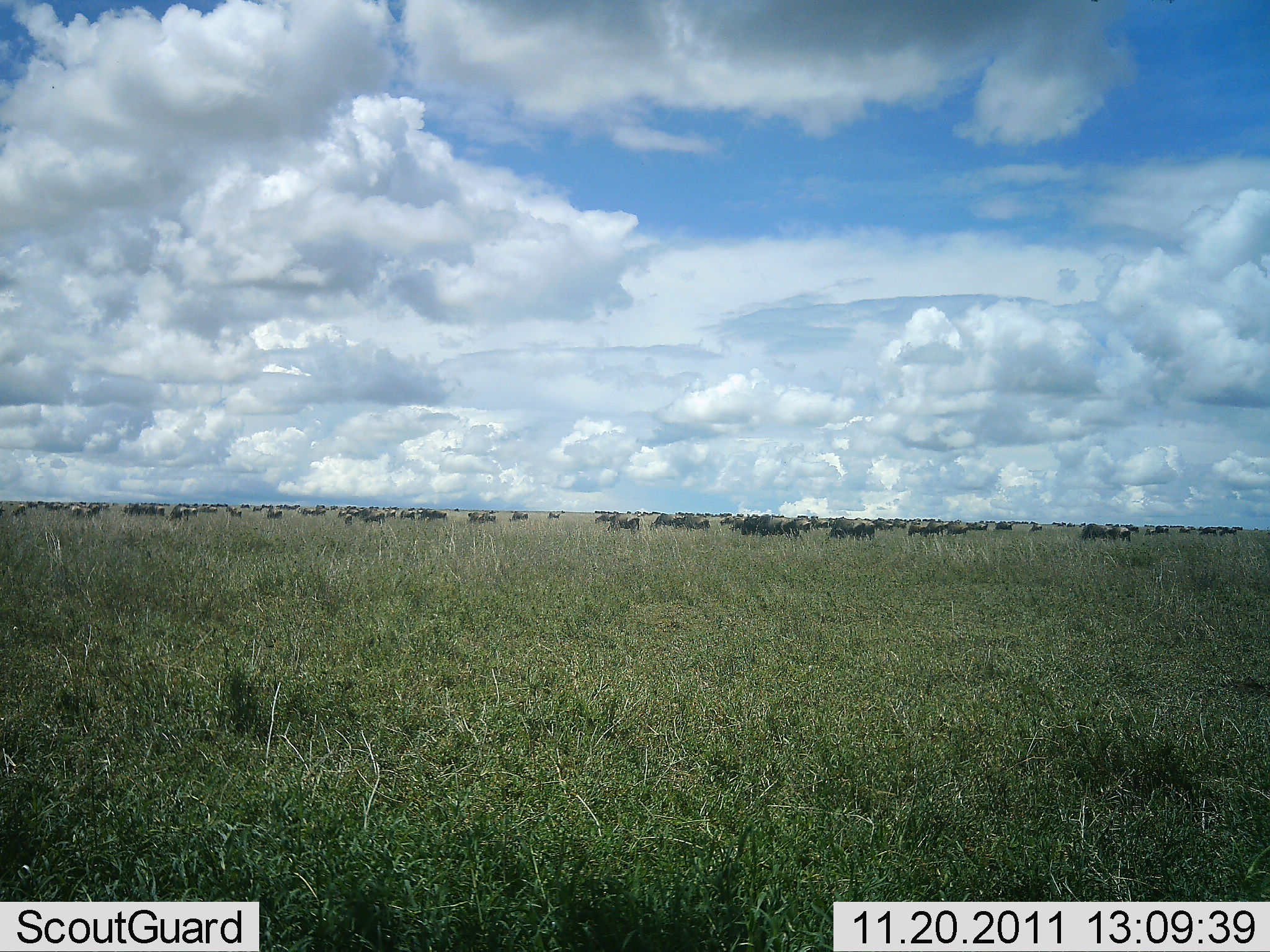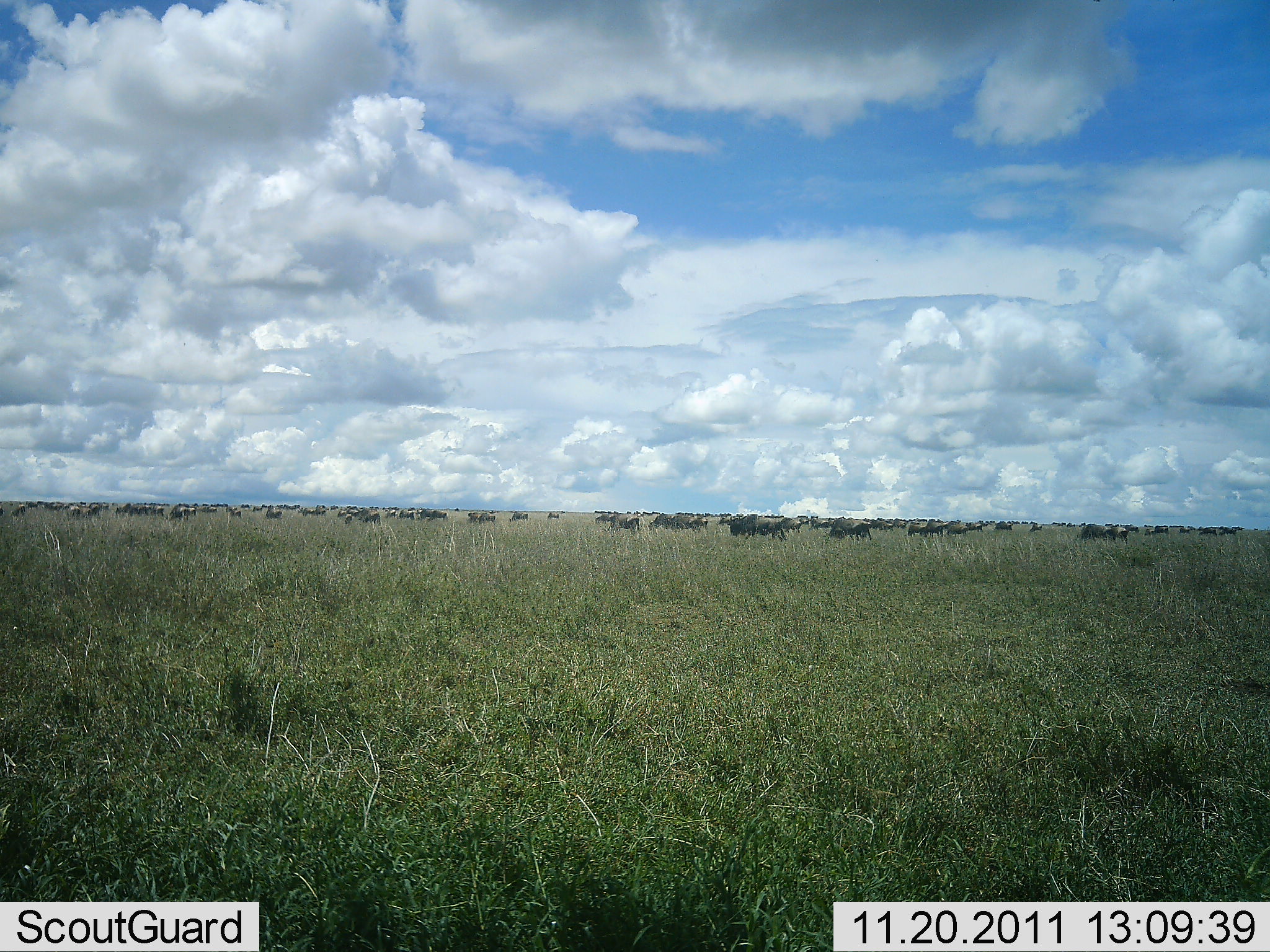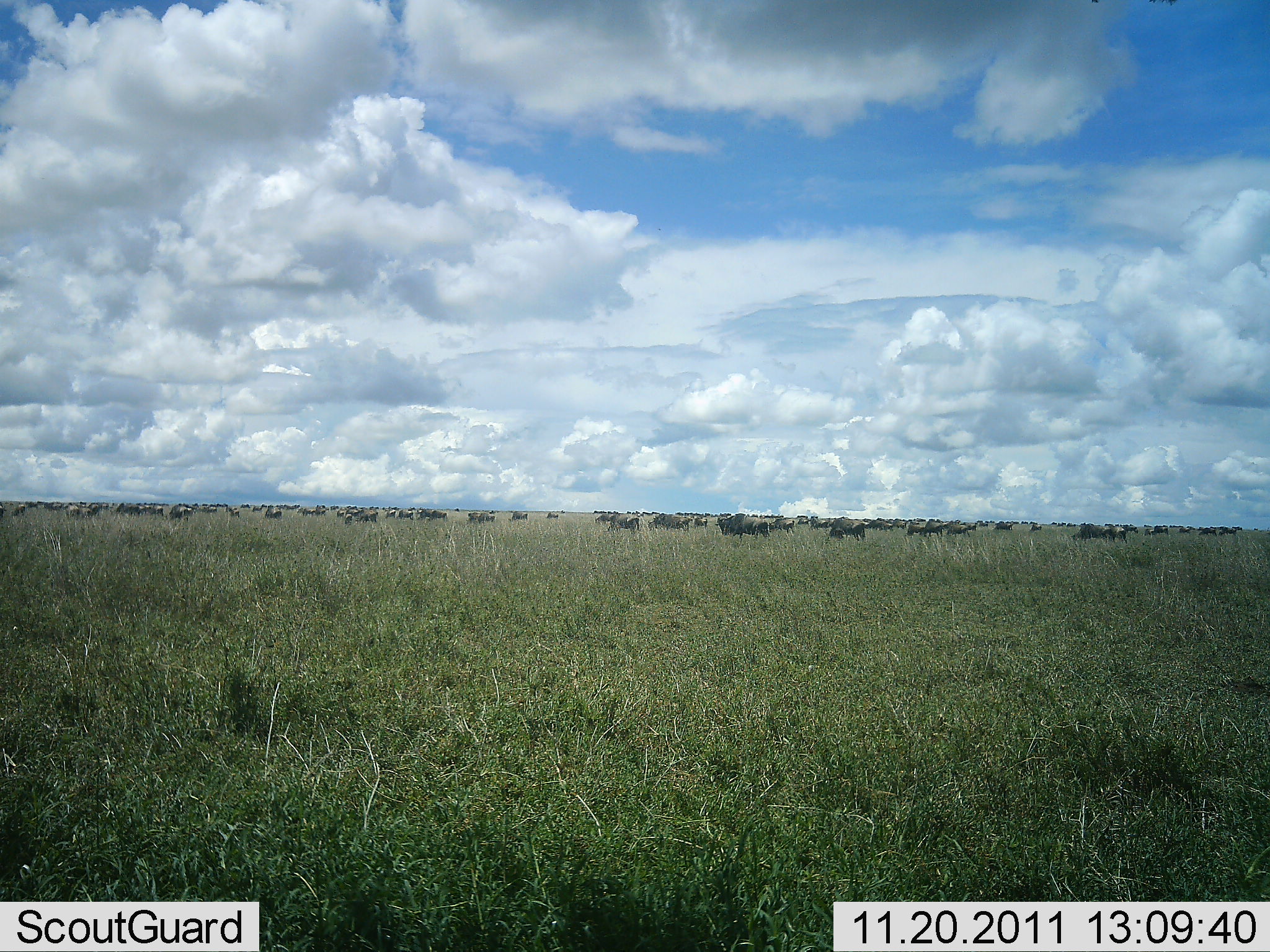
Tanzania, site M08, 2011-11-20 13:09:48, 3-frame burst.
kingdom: Animalia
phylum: Chordata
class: Mammalia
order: Artiodactyla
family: Bovidae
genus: Connochaetes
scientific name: Connochaetes taurinus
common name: blue wildebeest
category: wildebeest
Wildebeest (blue wildebeest) (Connochaetes taurinus), count 51+. Behavior (volunteer vote fractions): standing 58%, resting 8%, moving 58%, interacting 0%. Young present (vote fraction): 8%. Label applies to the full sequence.